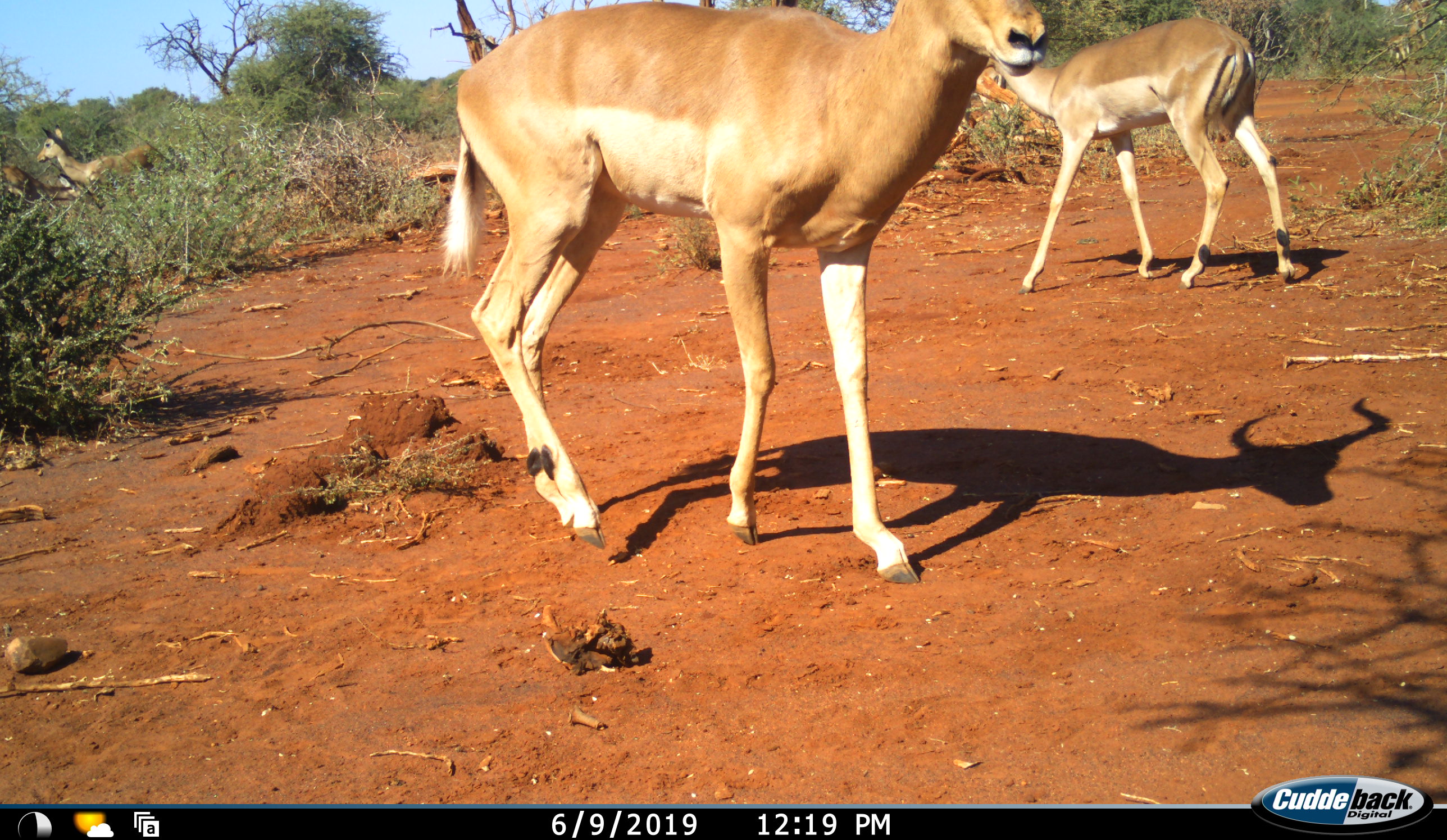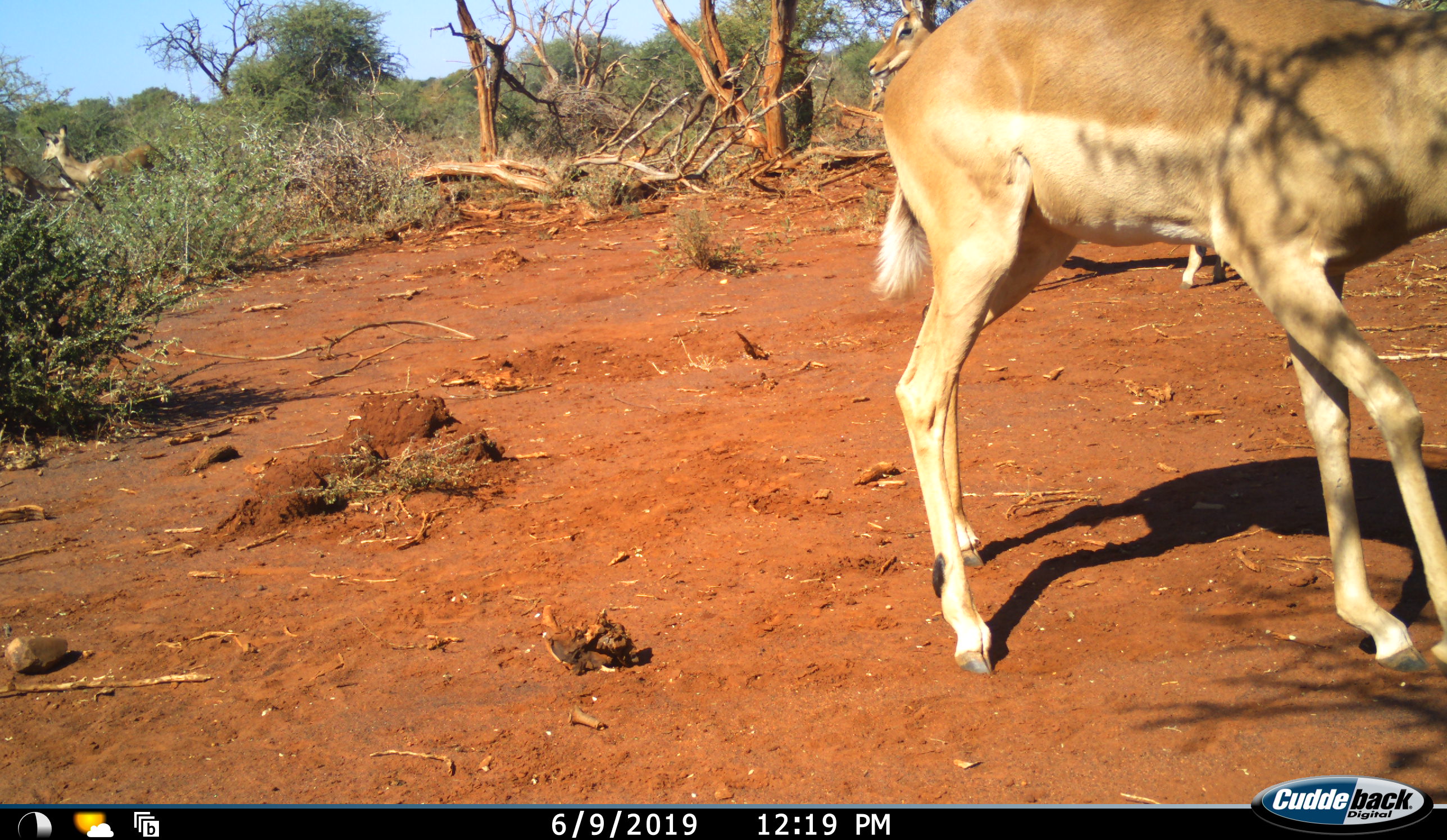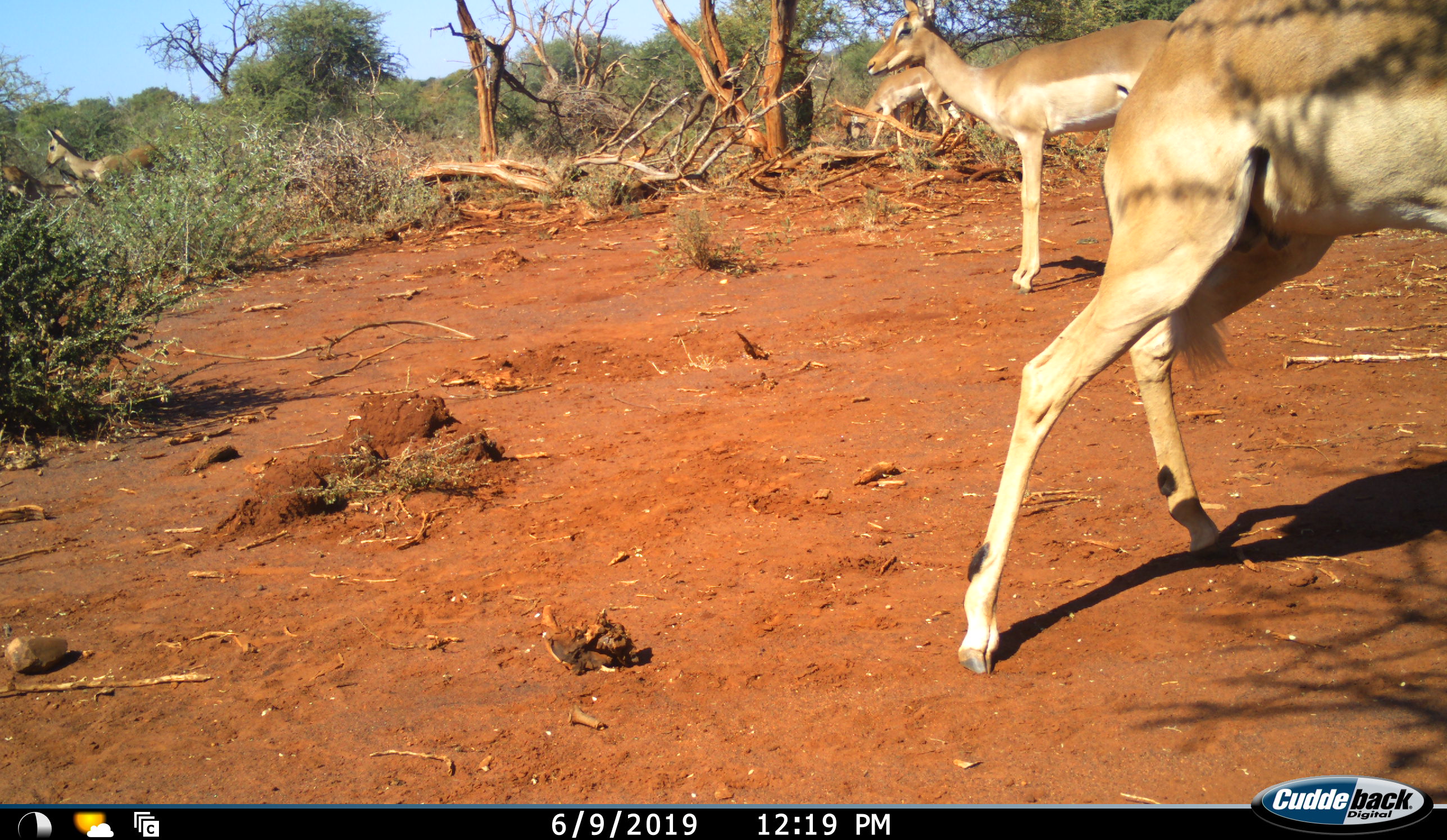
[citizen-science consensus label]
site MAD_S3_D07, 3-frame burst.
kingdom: Animalia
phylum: Chordata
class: Mammalia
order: Artiodactyla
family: Bovidae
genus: Aepyceros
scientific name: Aepyceros melampus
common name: impala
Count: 5.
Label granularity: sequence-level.